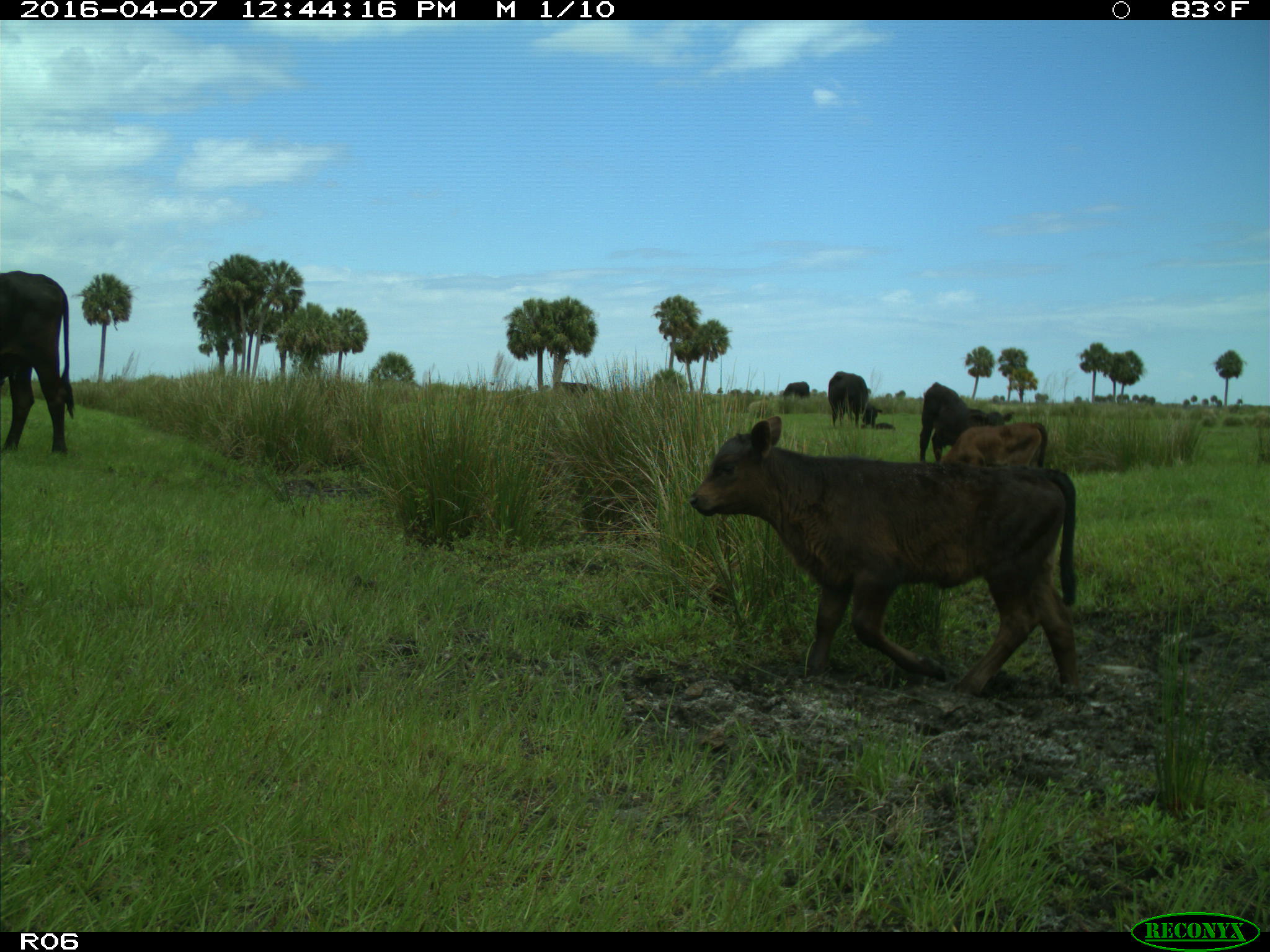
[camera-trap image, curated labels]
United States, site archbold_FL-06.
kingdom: Animalia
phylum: Chordata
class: Mammalia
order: Artiodactyla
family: Bovidae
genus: Bos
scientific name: Bos taurus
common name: domestic cow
Bos taurus (domestic cow).